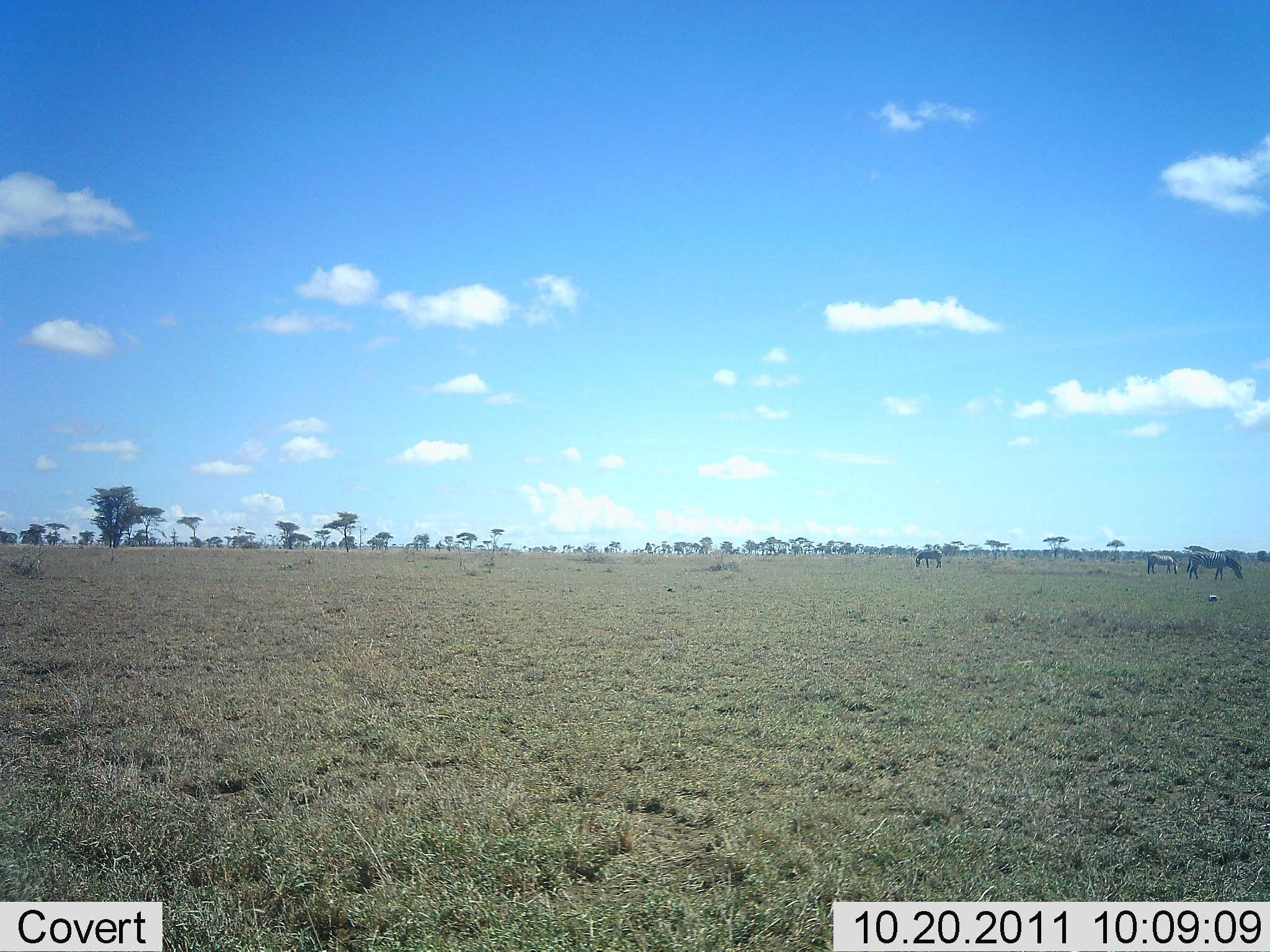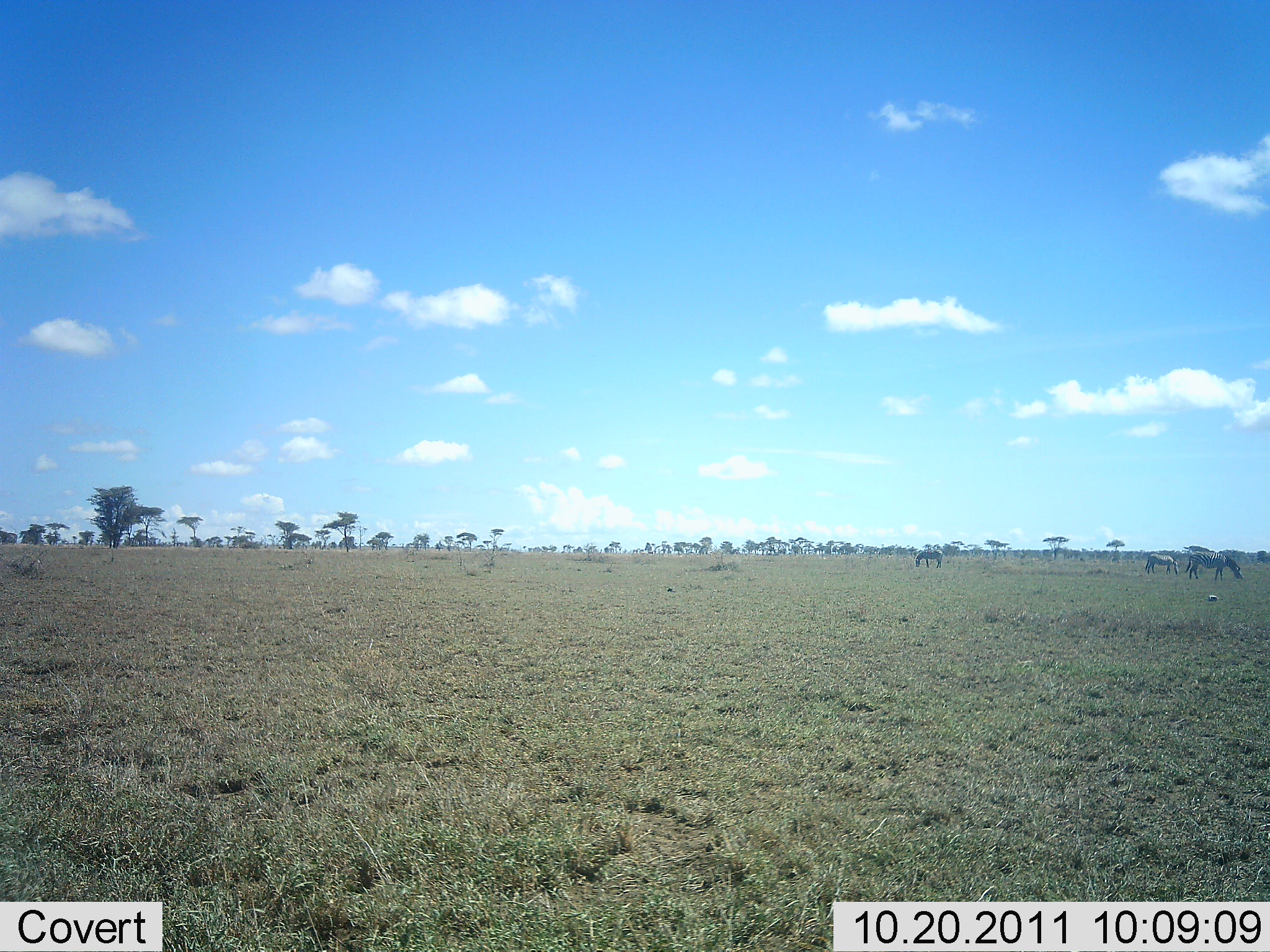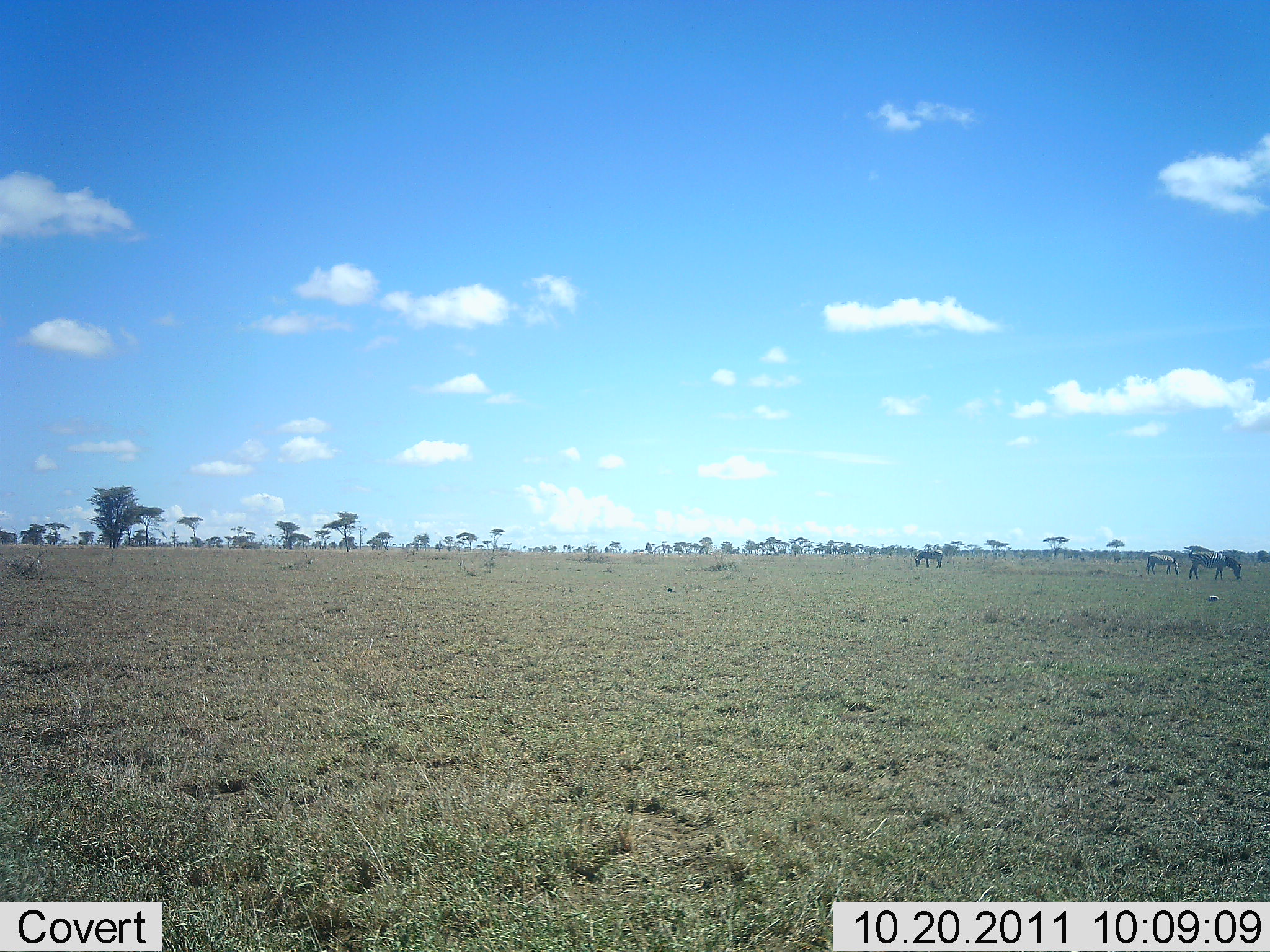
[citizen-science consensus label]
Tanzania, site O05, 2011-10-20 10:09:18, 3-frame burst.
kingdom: Animalia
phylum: Chordata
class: Mammalia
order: Perissodactyla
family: Equidae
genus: Equus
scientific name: Equus quagga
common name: plains zebra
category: zebra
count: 3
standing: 36%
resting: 0%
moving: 0%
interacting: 0%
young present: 0%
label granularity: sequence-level